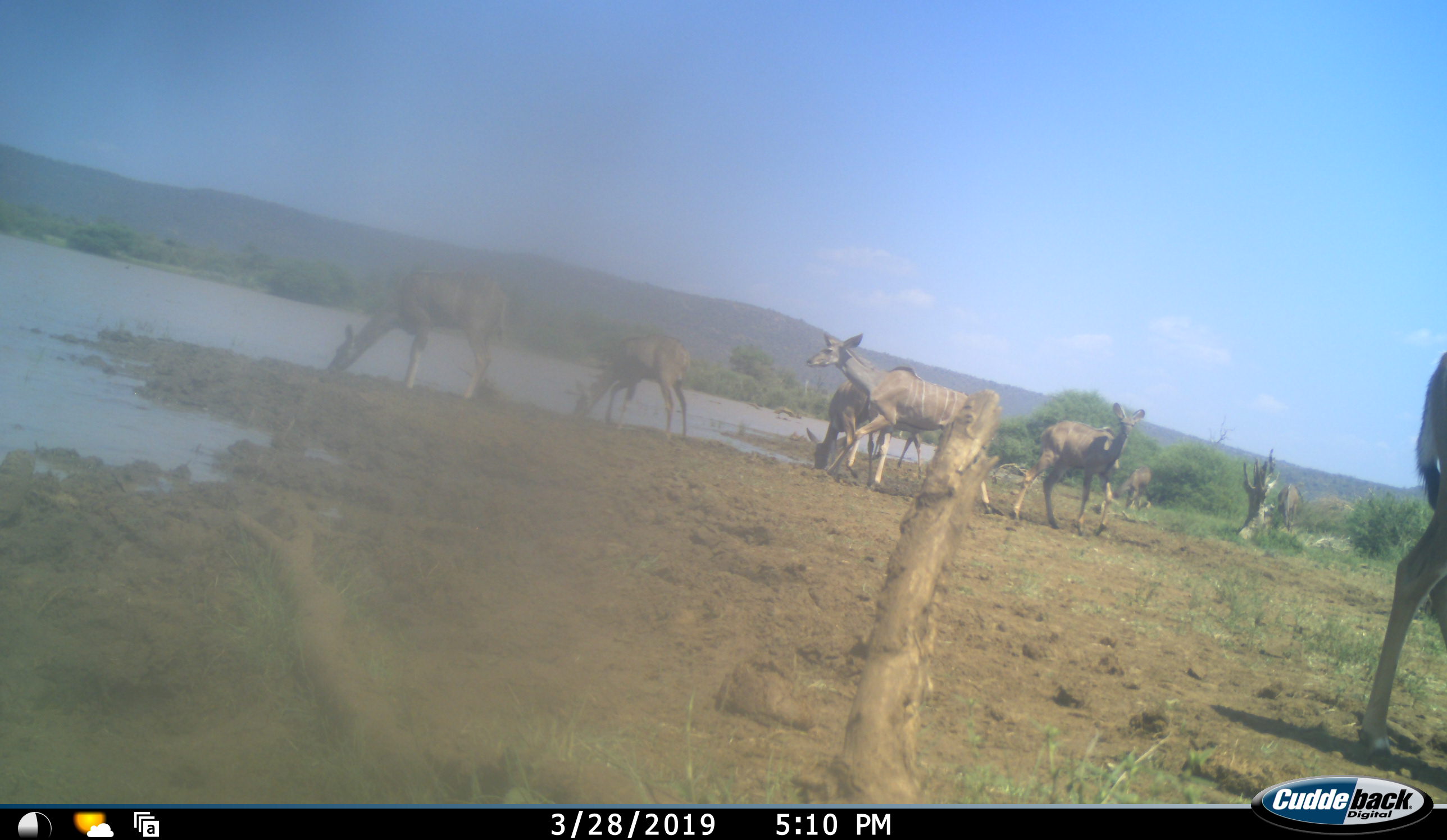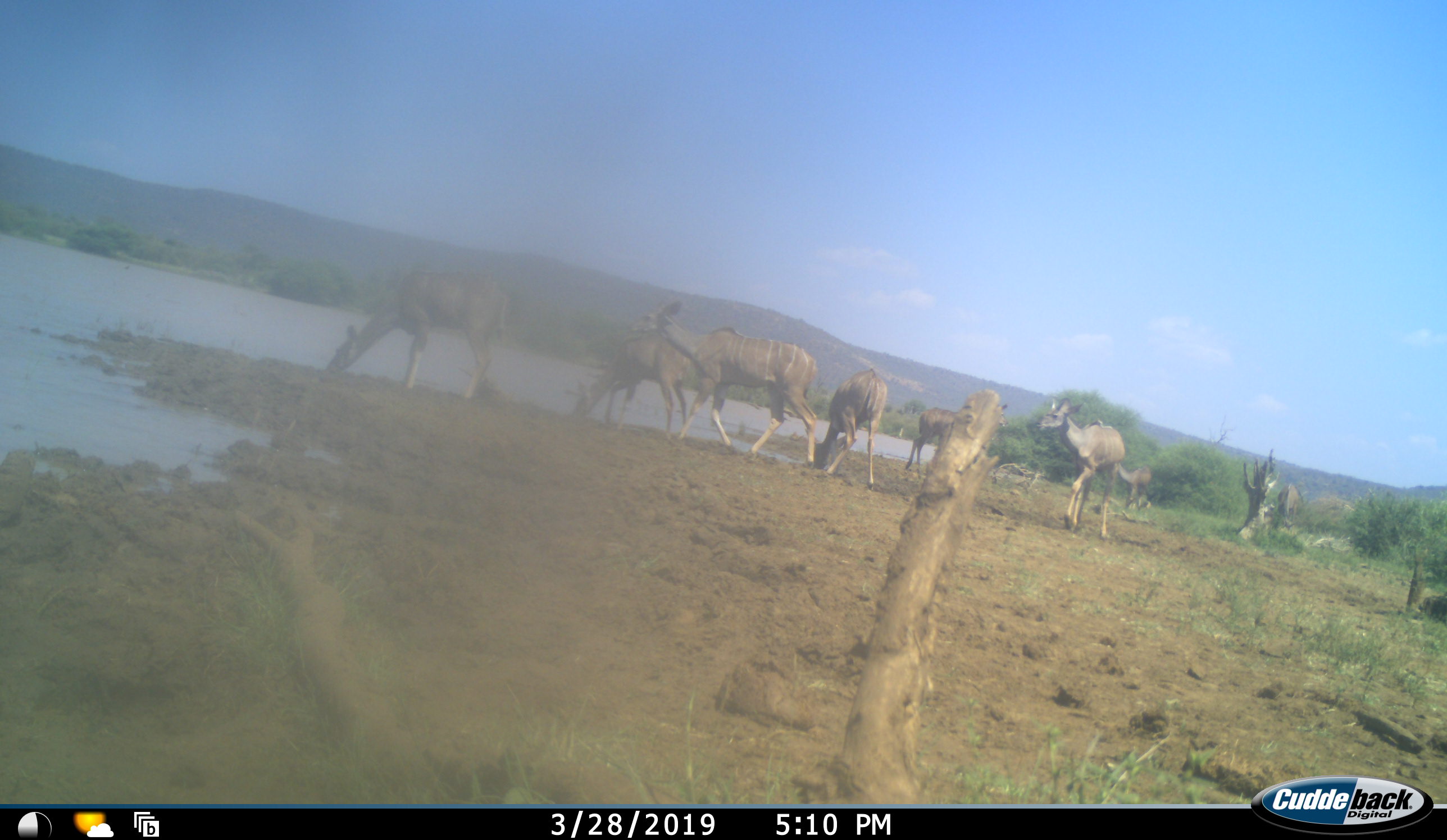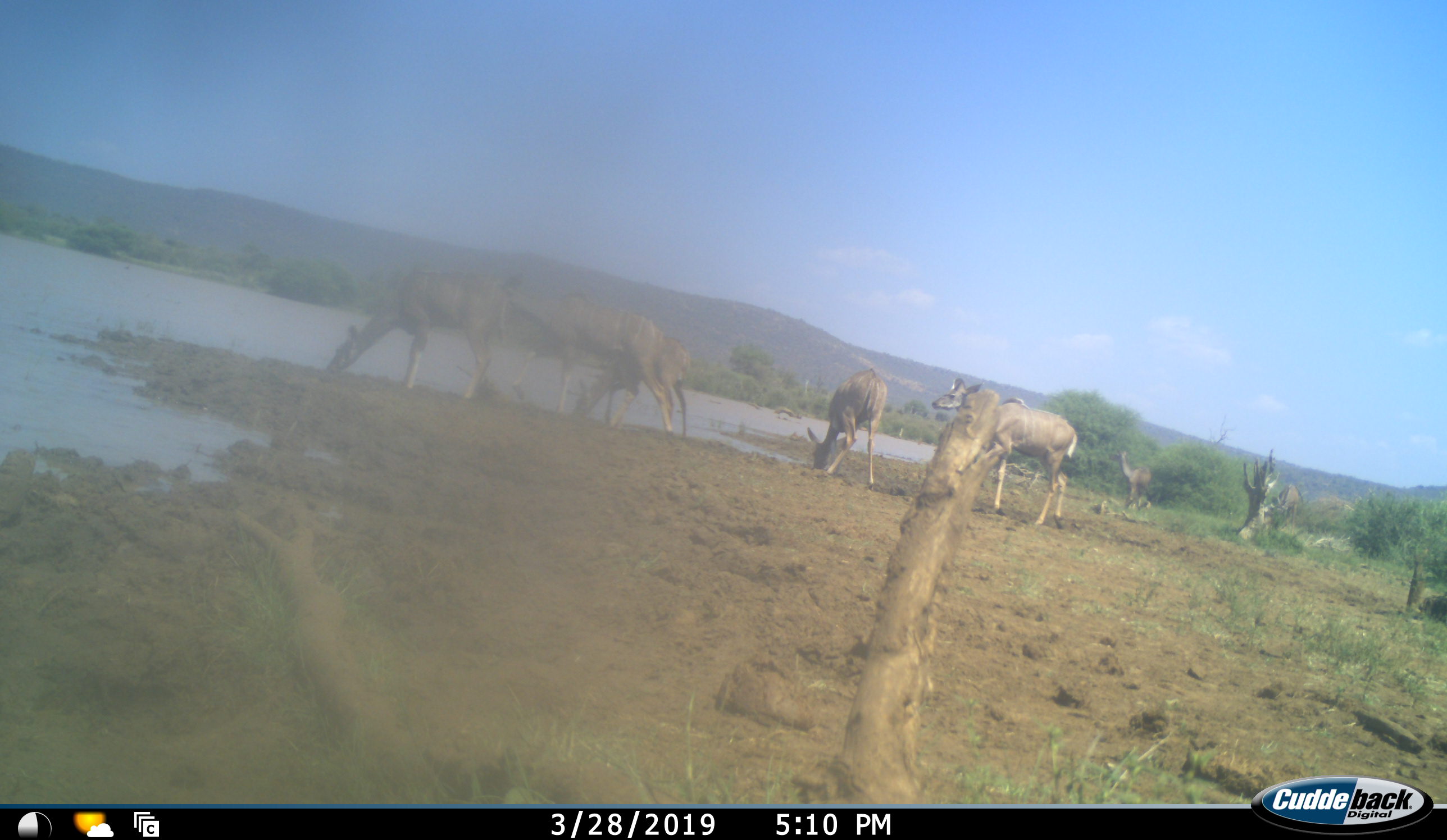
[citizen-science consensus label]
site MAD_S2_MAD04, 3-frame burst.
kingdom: Animalia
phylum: Chordata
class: Mammalia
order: Artiodactyla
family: Bovidae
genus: Tragelaphus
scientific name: Tragelaphus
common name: kudu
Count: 8.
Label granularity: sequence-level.